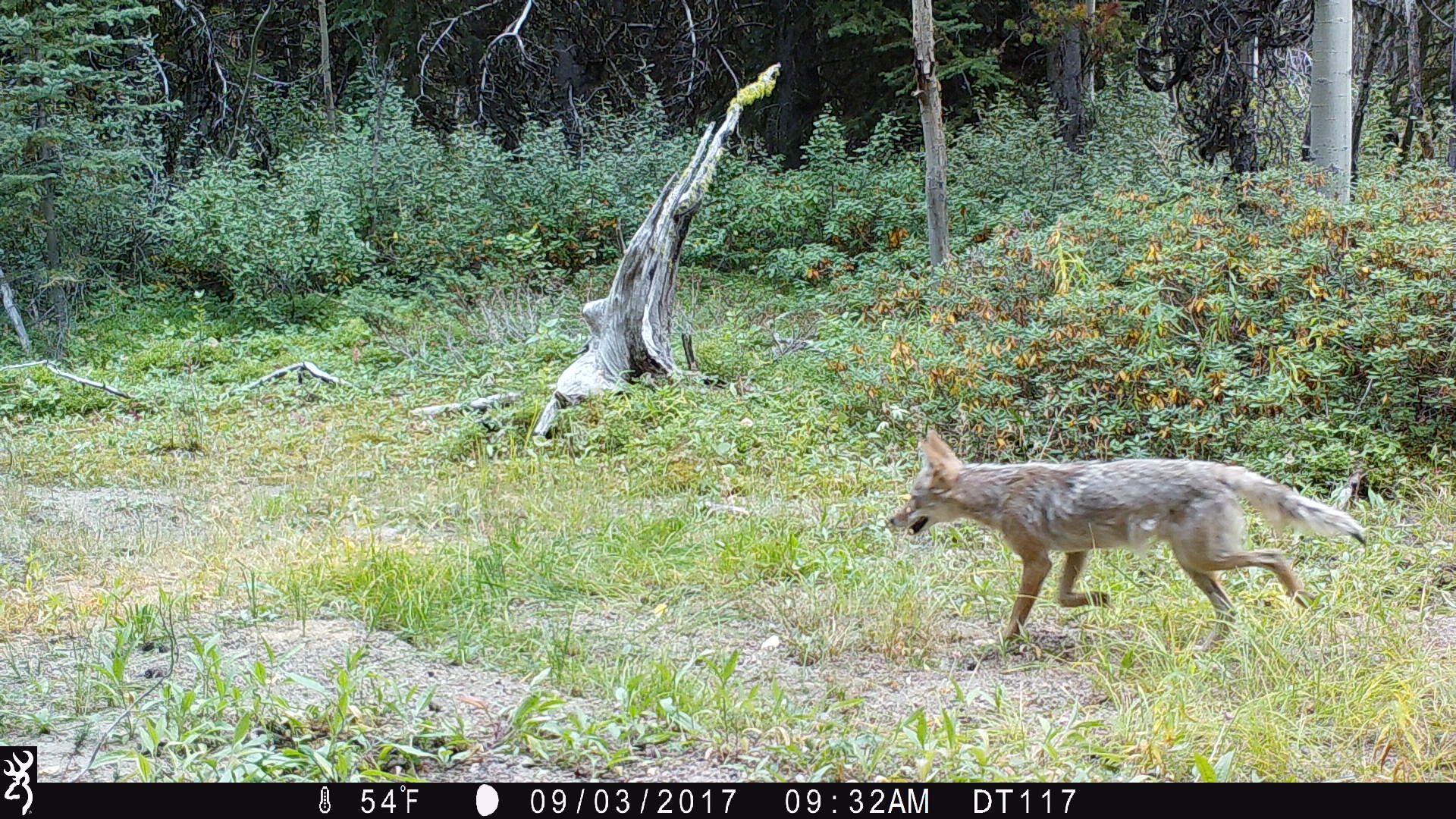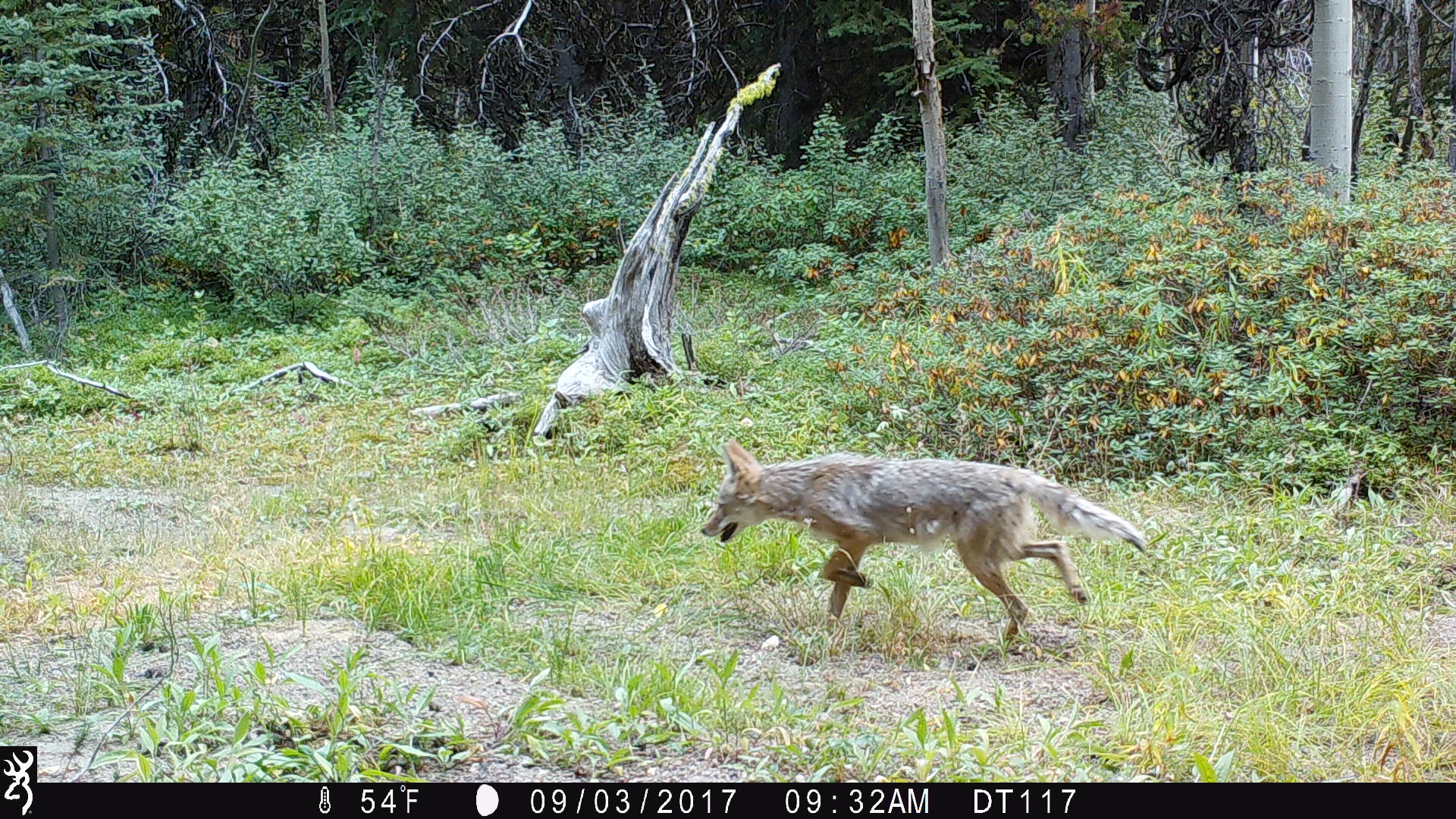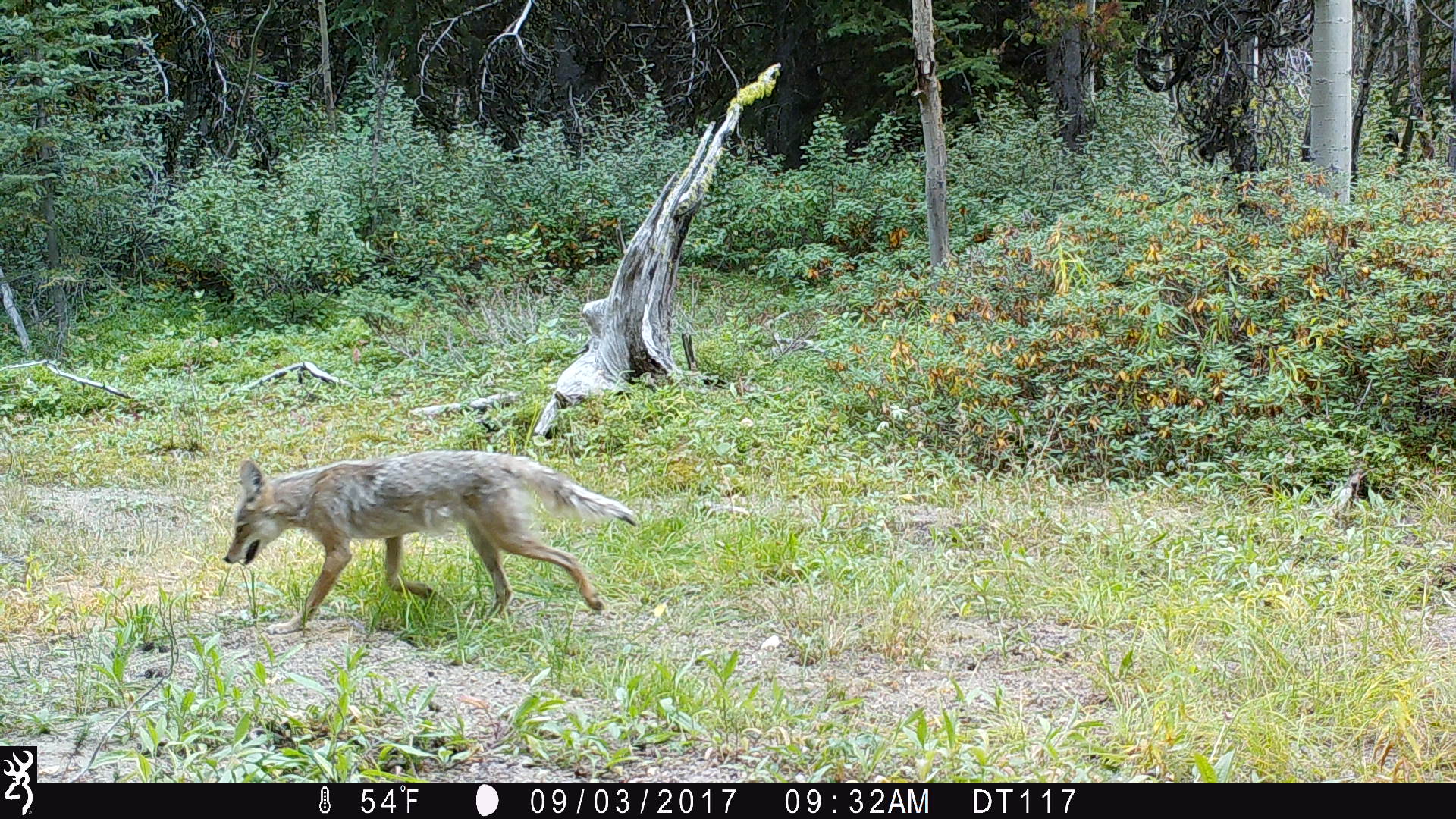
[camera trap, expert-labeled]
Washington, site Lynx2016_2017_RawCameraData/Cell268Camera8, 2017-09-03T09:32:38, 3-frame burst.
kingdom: Animalia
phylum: Chordata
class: Mammalia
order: Carnivora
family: Canidae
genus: Canis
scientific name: Canis latrans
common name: coyote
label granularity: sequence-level